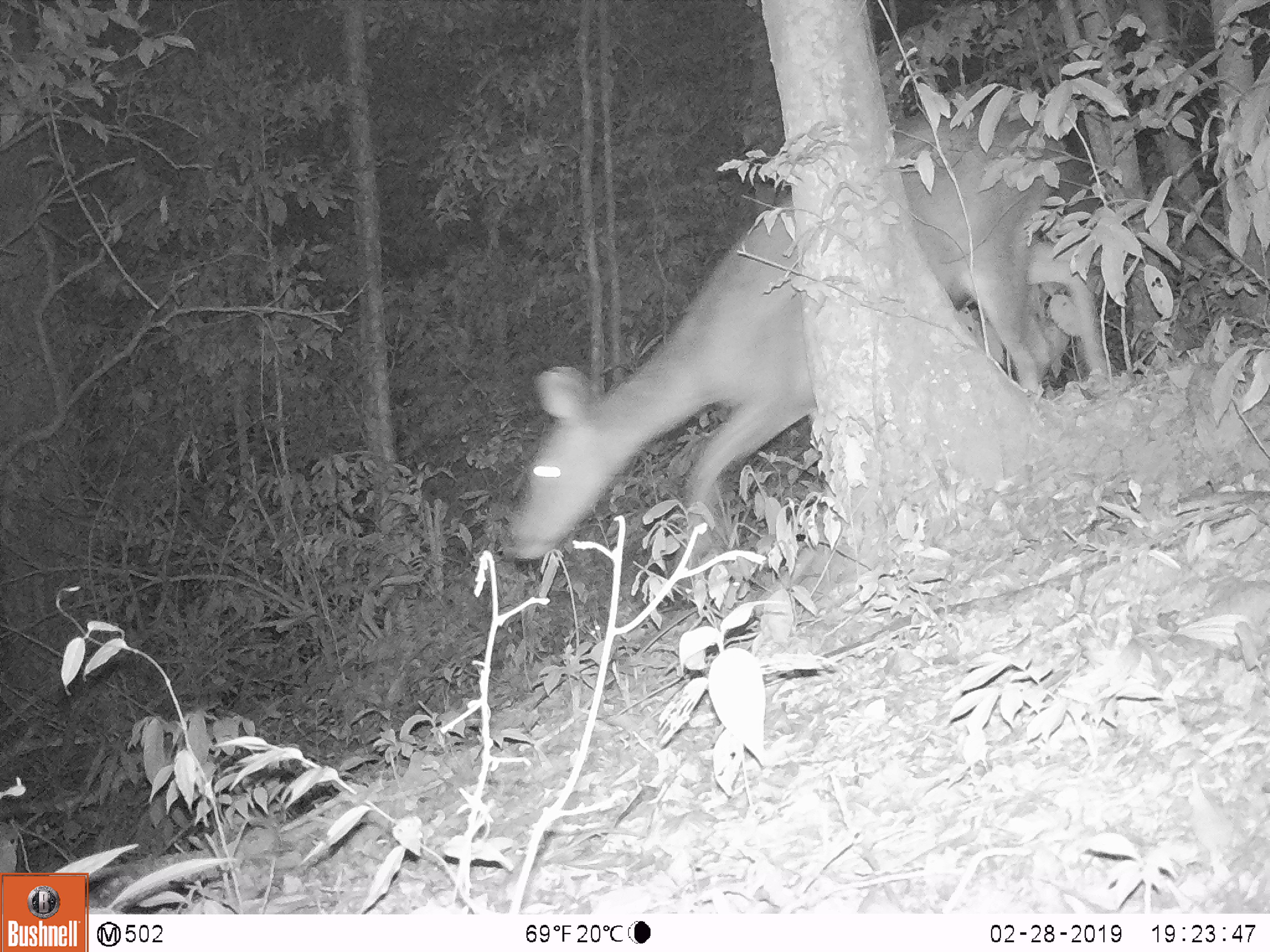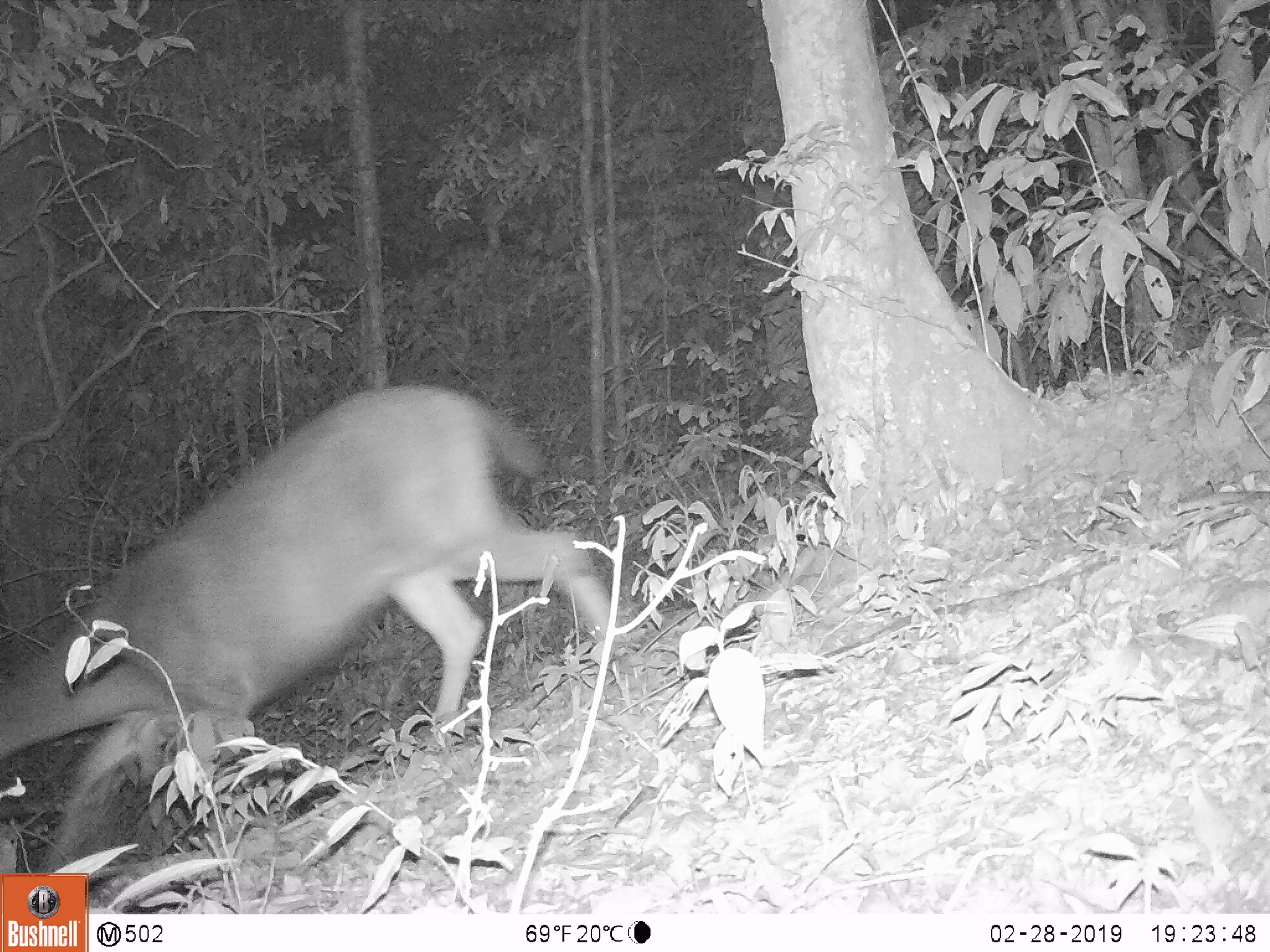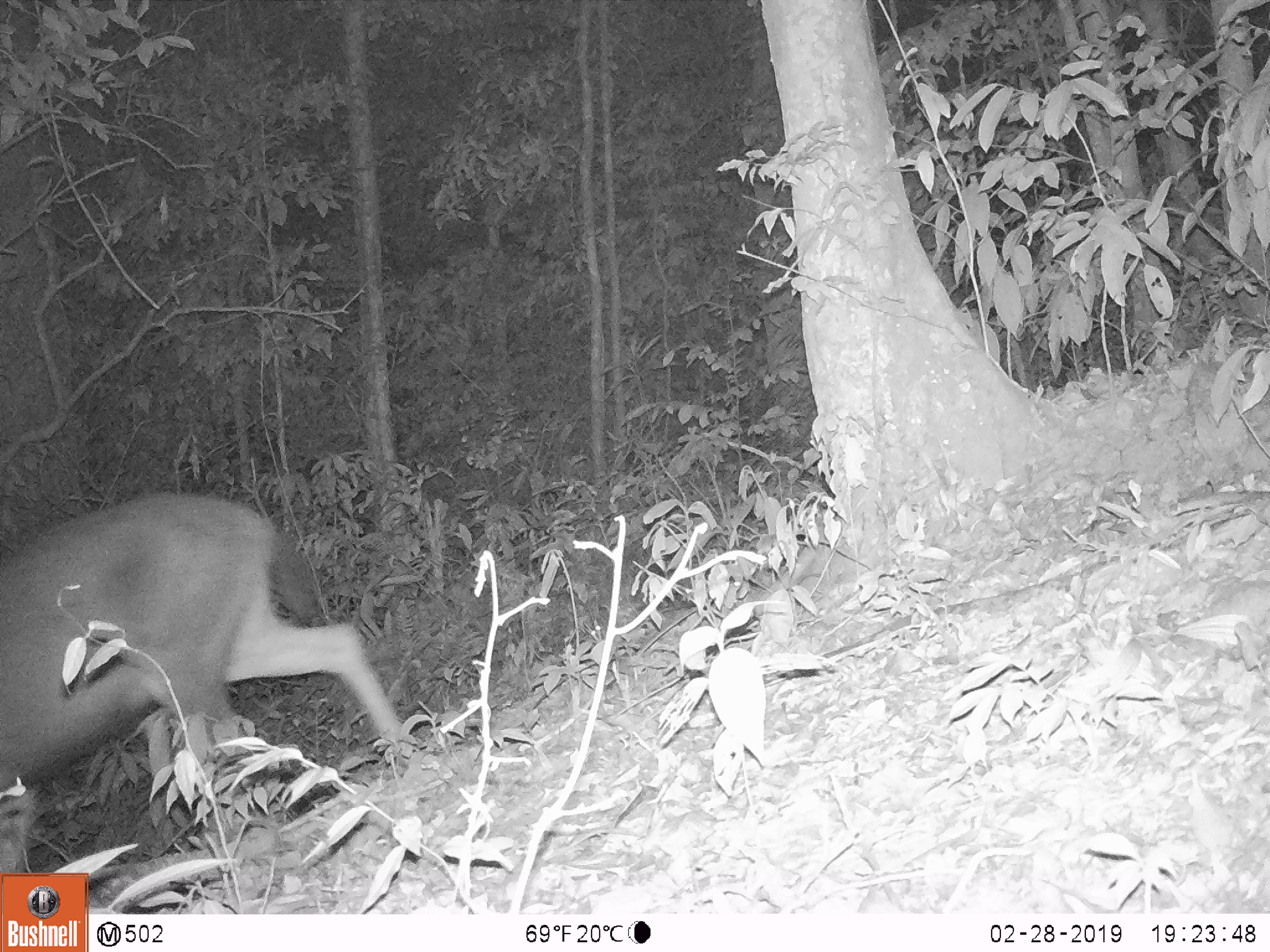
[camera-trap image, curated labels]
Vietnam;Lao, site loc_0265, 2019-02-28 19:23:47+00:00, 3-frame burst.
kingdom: Animalia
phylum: Chordata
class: Mammalia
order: Artiodactyla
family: Cervidae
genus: Rusa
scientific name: Rusa unicolor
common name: sambar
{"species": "sambar (Rusa unicolor)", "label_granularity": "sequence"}